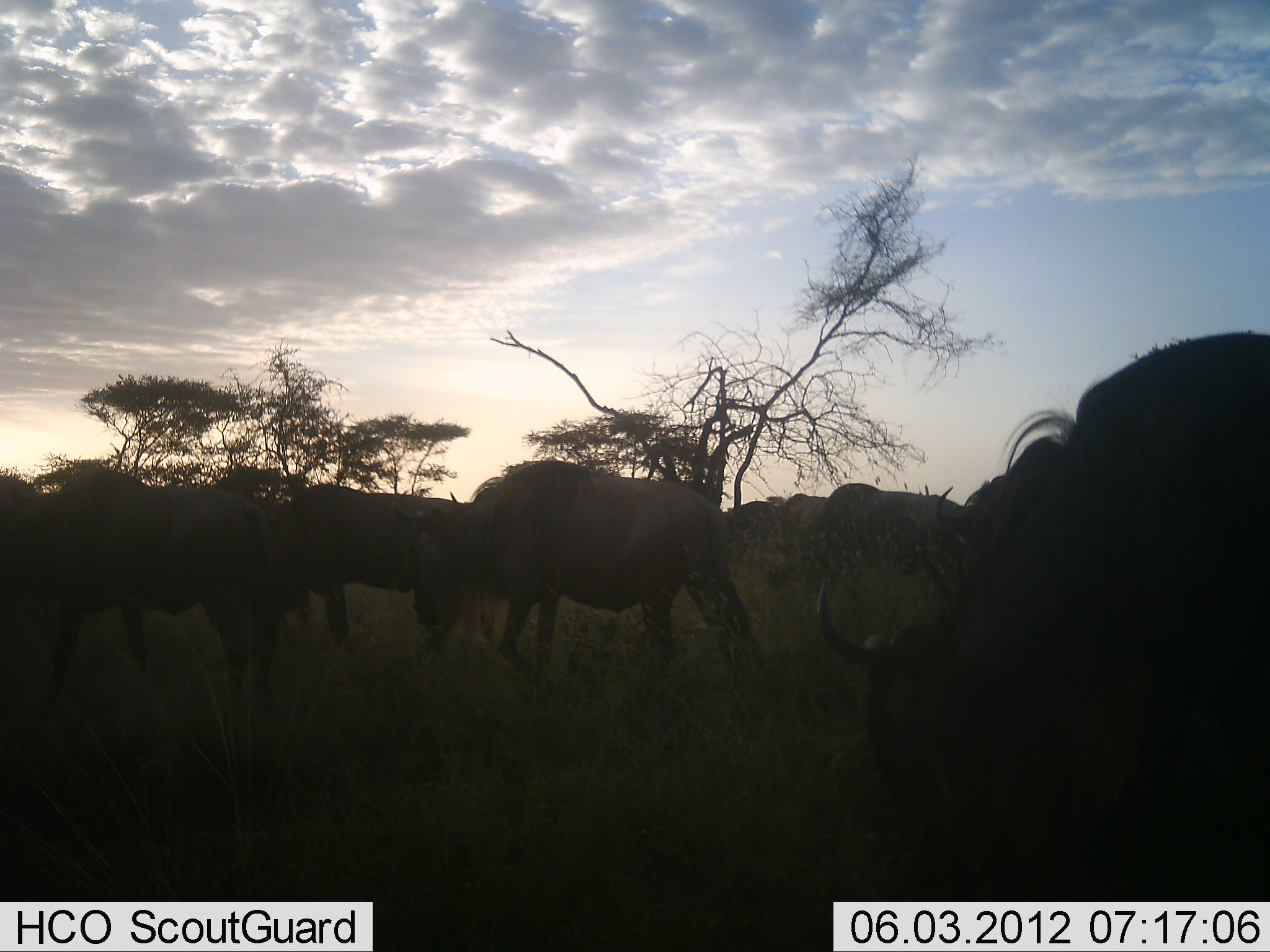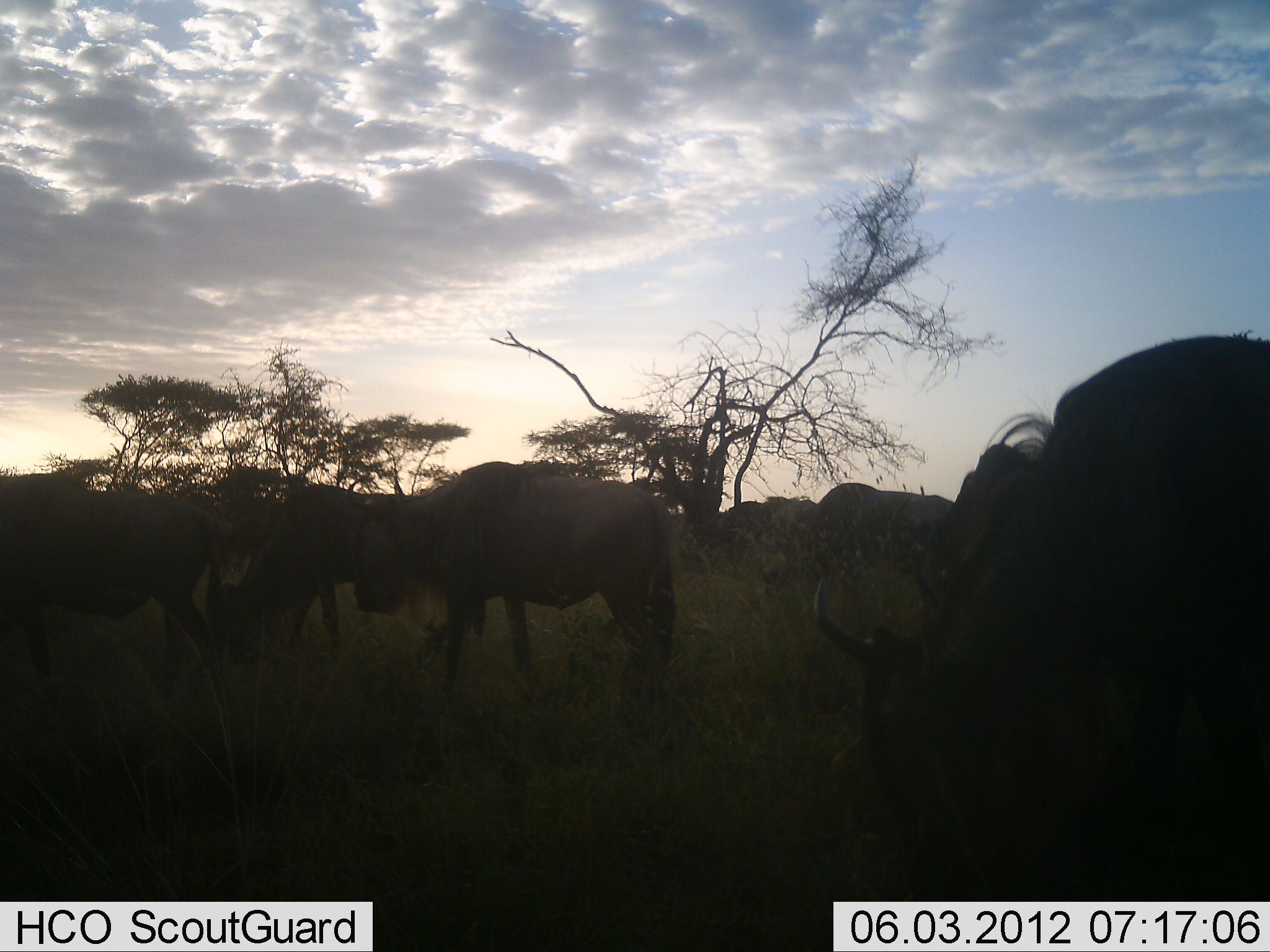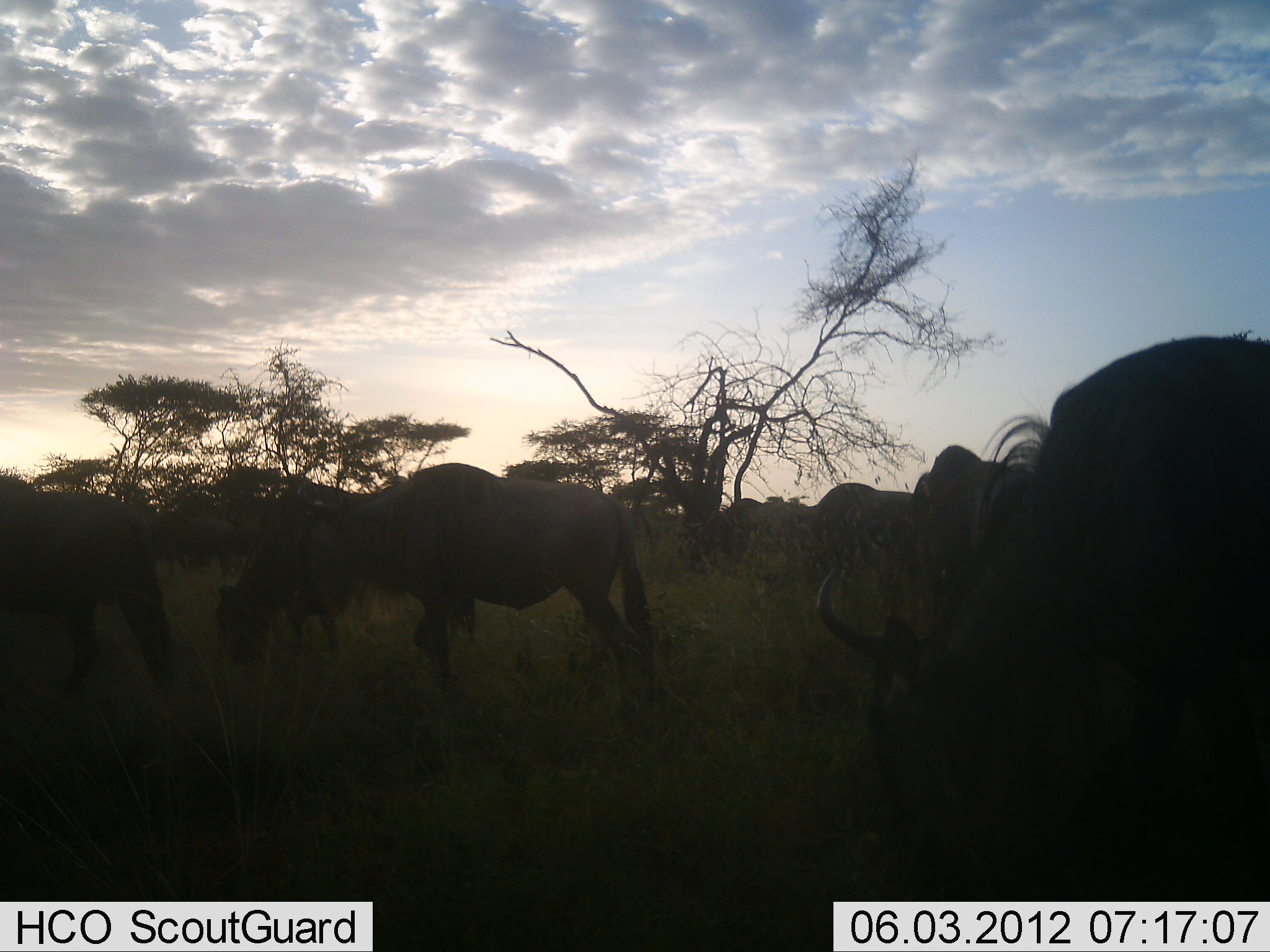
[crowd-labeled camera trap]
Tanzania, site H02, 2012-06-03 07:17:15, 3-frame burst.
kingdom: Animalia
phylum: Chordata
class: Mammalia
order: Artiodactyla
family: Bovidae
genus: Connochaetes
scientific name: Connochaetes taurinus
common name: blue wildebeest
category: wildebeest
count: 9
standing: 30%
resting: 20%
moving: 50%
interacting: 0%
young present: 0%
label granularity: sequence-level